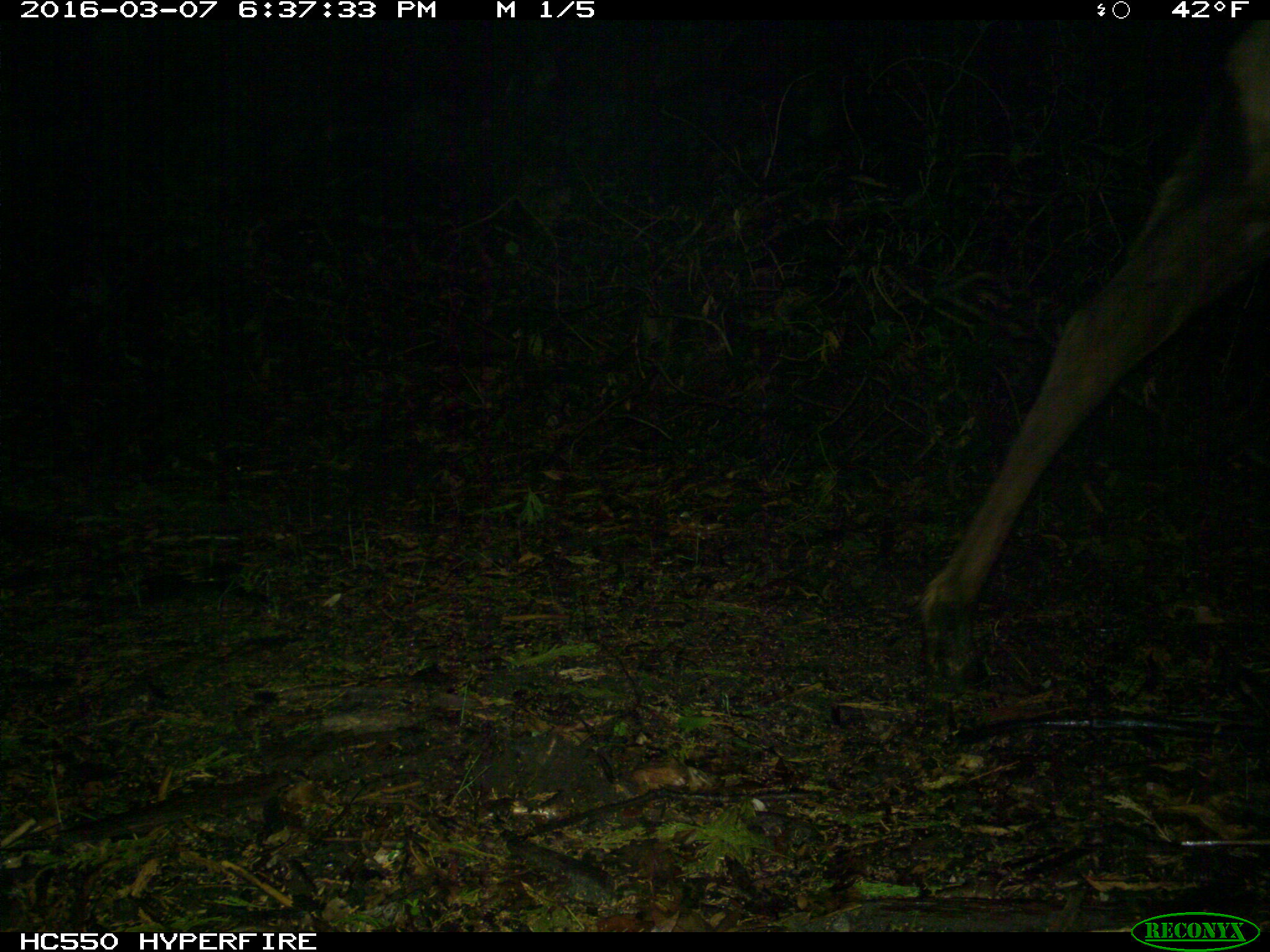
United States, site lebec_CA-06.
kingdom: Animalia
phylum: Chordata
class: Mammalia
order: Artiodactyla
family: Cervidae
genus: Cervus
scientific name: Cervus canadensis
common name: elk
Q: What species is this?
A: Cervus canadensis (elk).